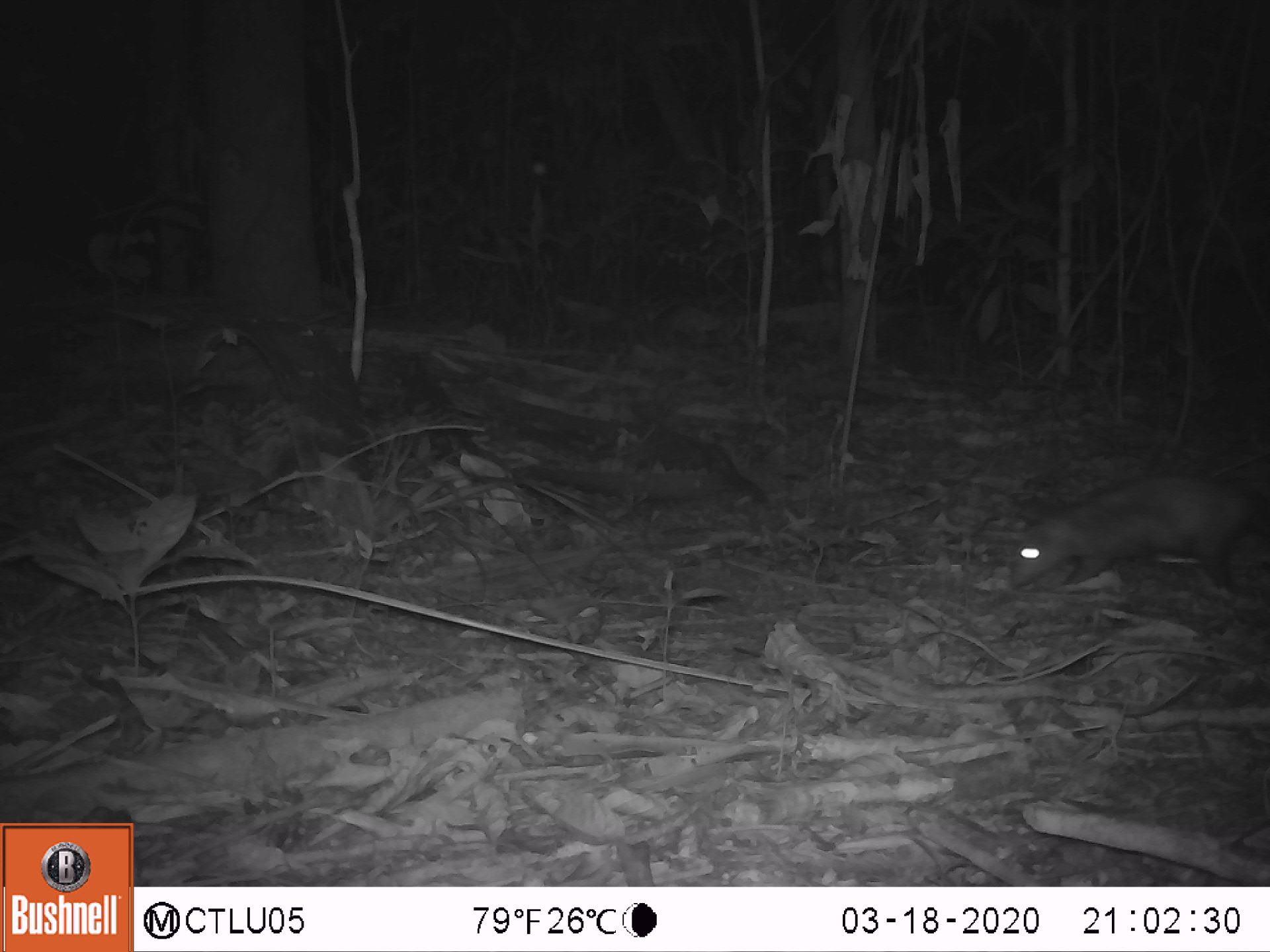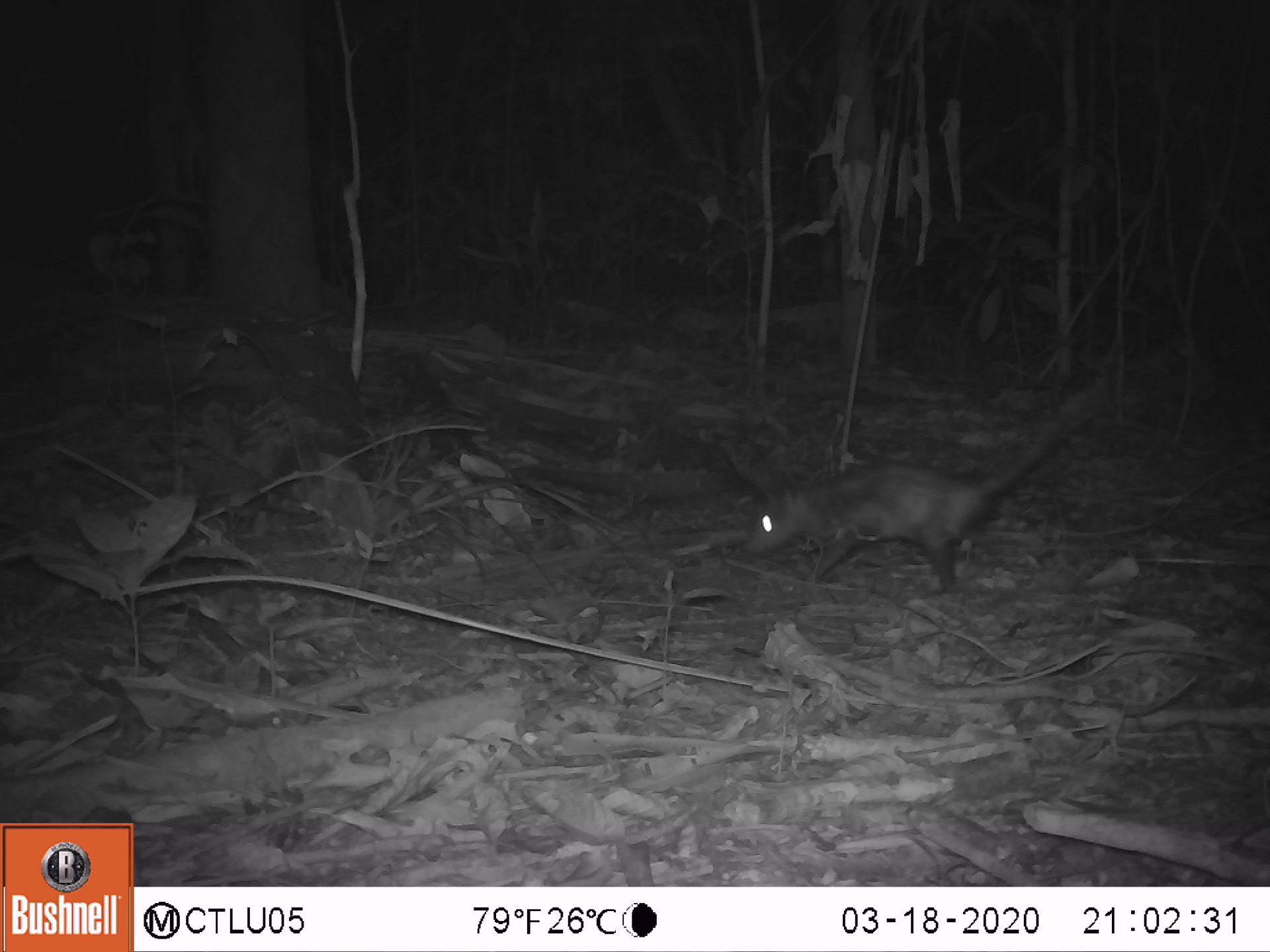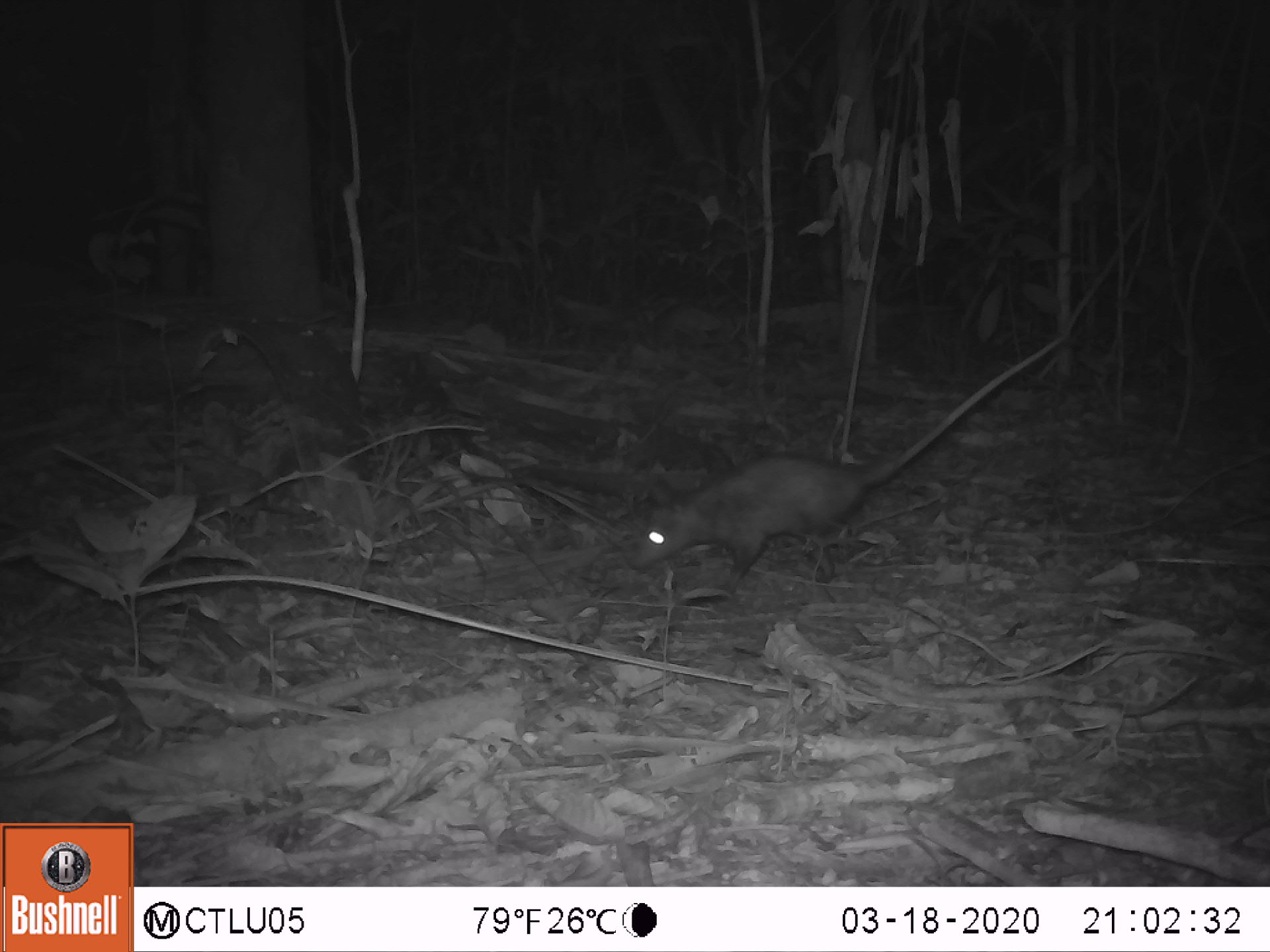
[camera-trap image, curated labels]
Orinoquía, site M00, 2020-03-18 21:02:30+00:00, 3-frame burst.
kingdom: Animalia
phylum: Chordata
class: Mammalia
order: Didelphimorphia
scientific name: Didelphimorphia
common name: possum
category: unknown possum